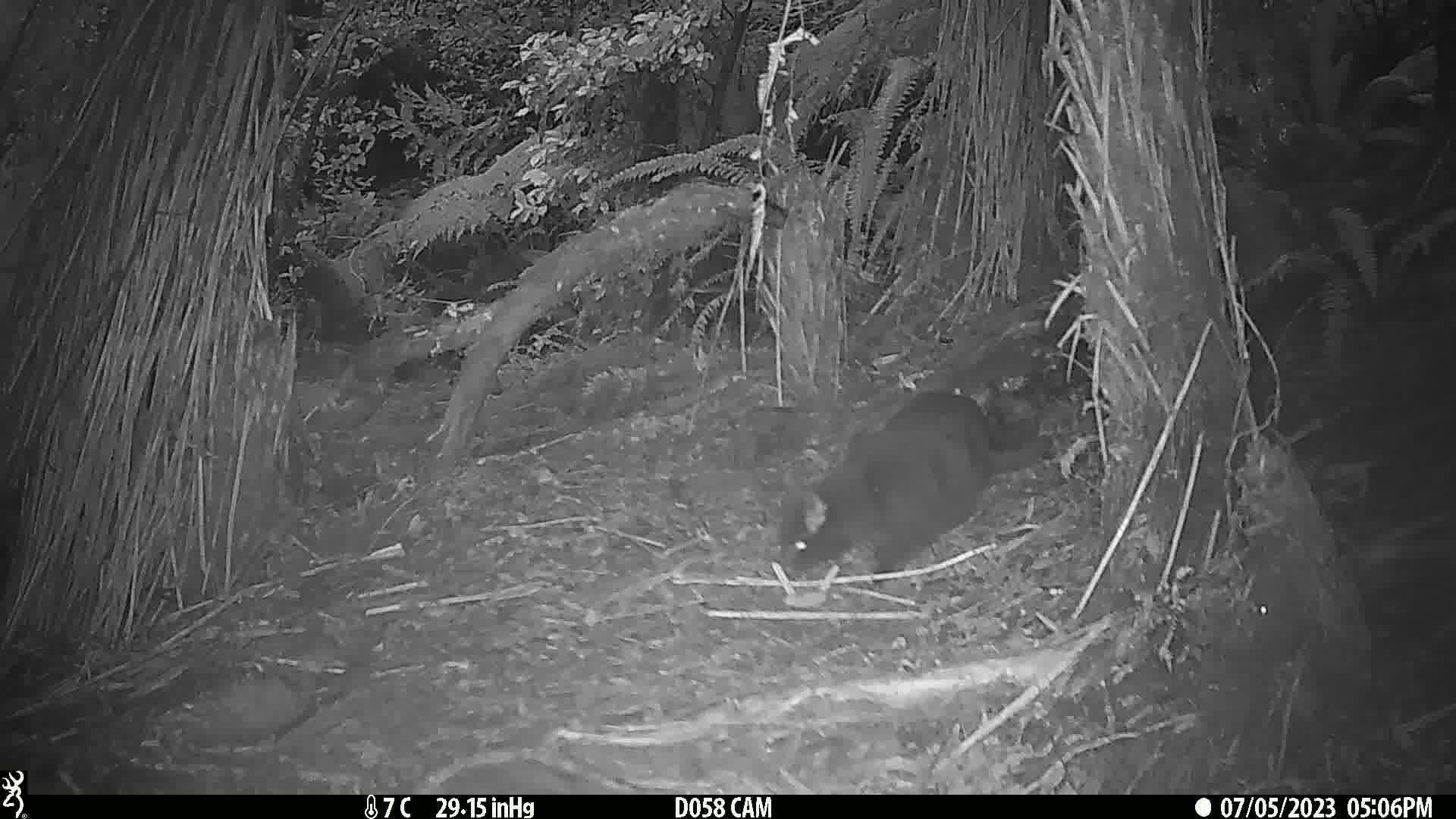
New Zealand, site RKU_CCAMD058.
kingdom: Animalia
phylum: Chordata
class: Mammalia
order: Carnivora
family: Felidae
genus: Felis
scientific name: Felis catus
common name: domestic cat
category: cat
Cat (domestic cat) (Felis catus).